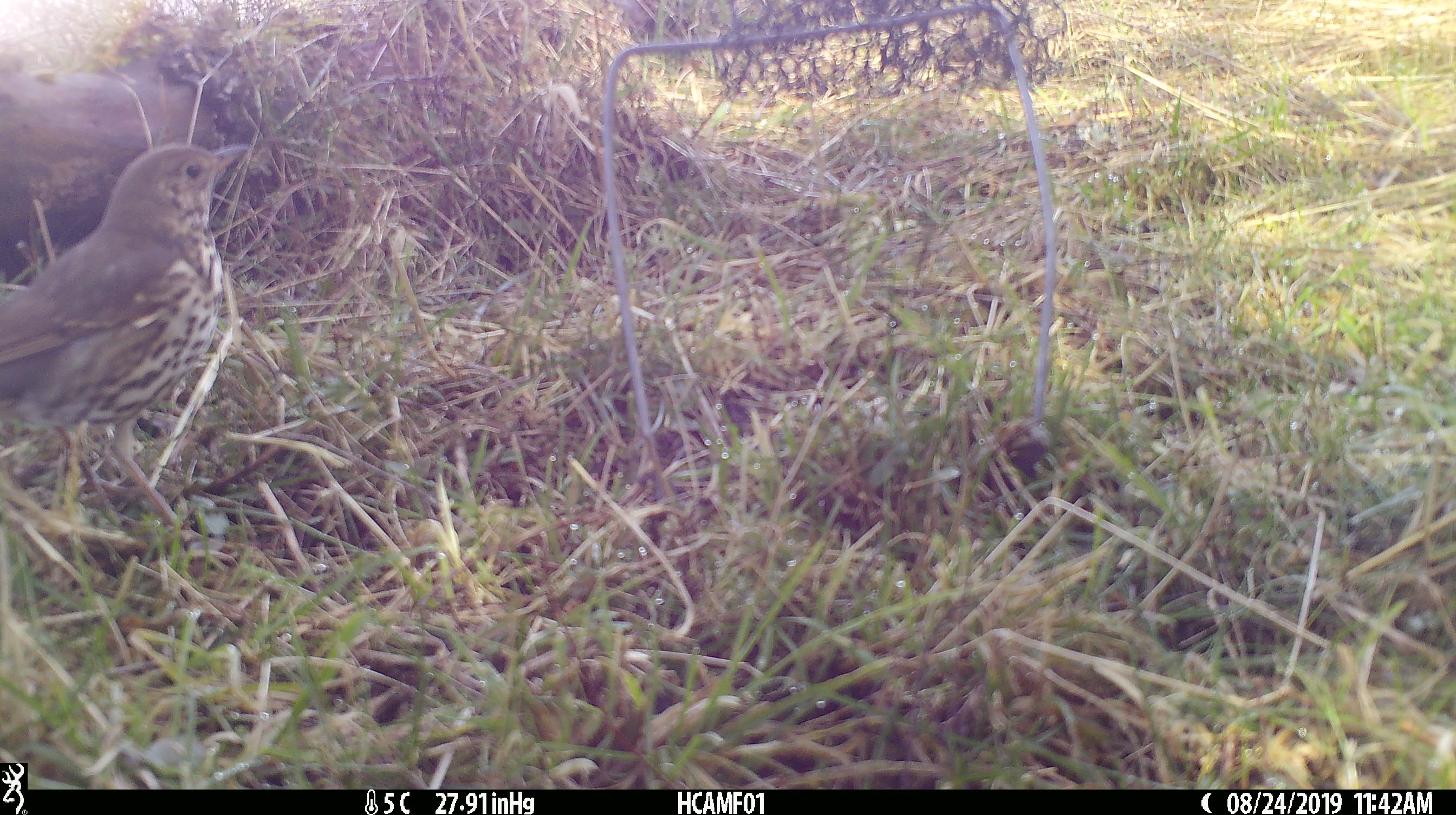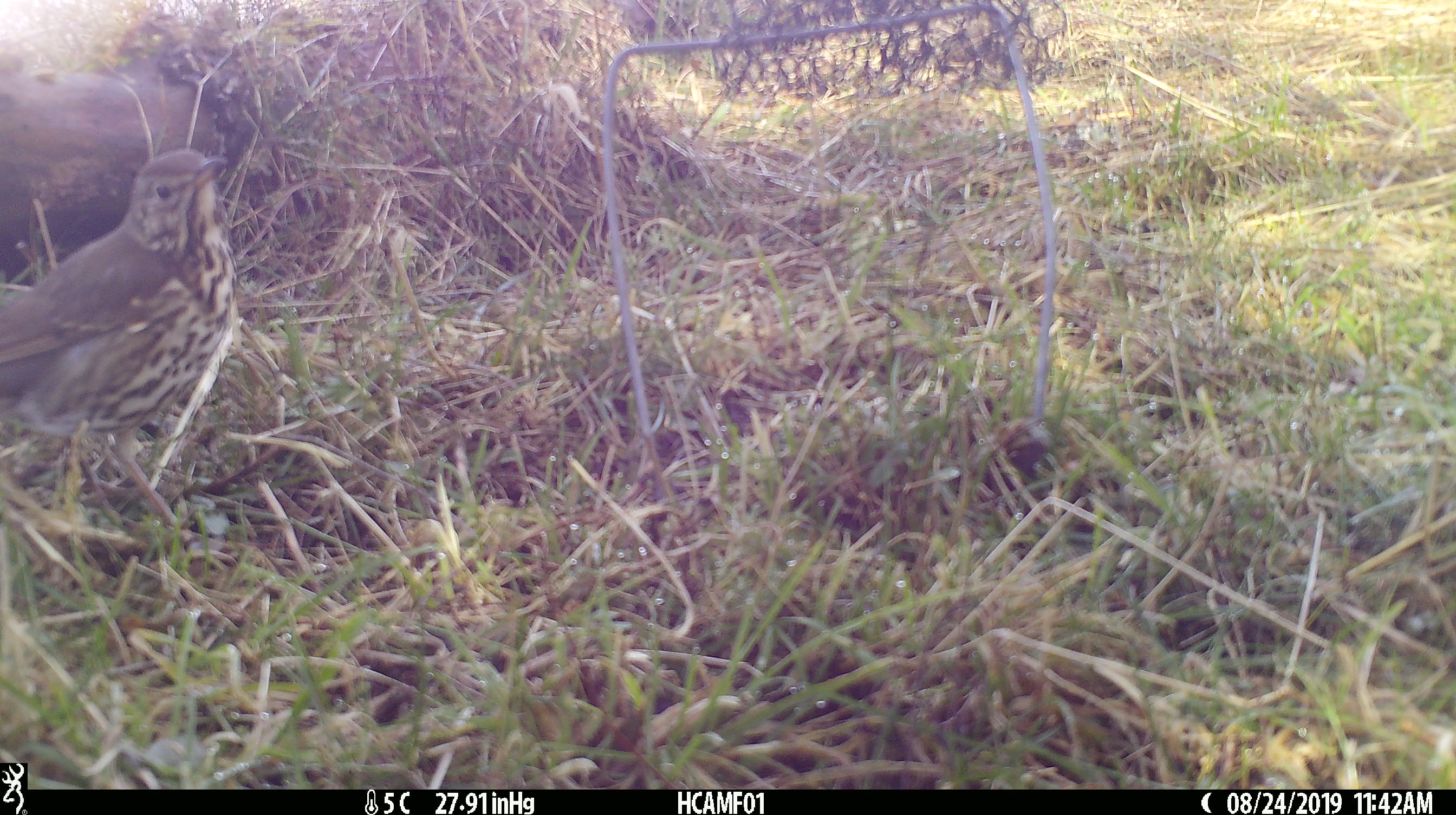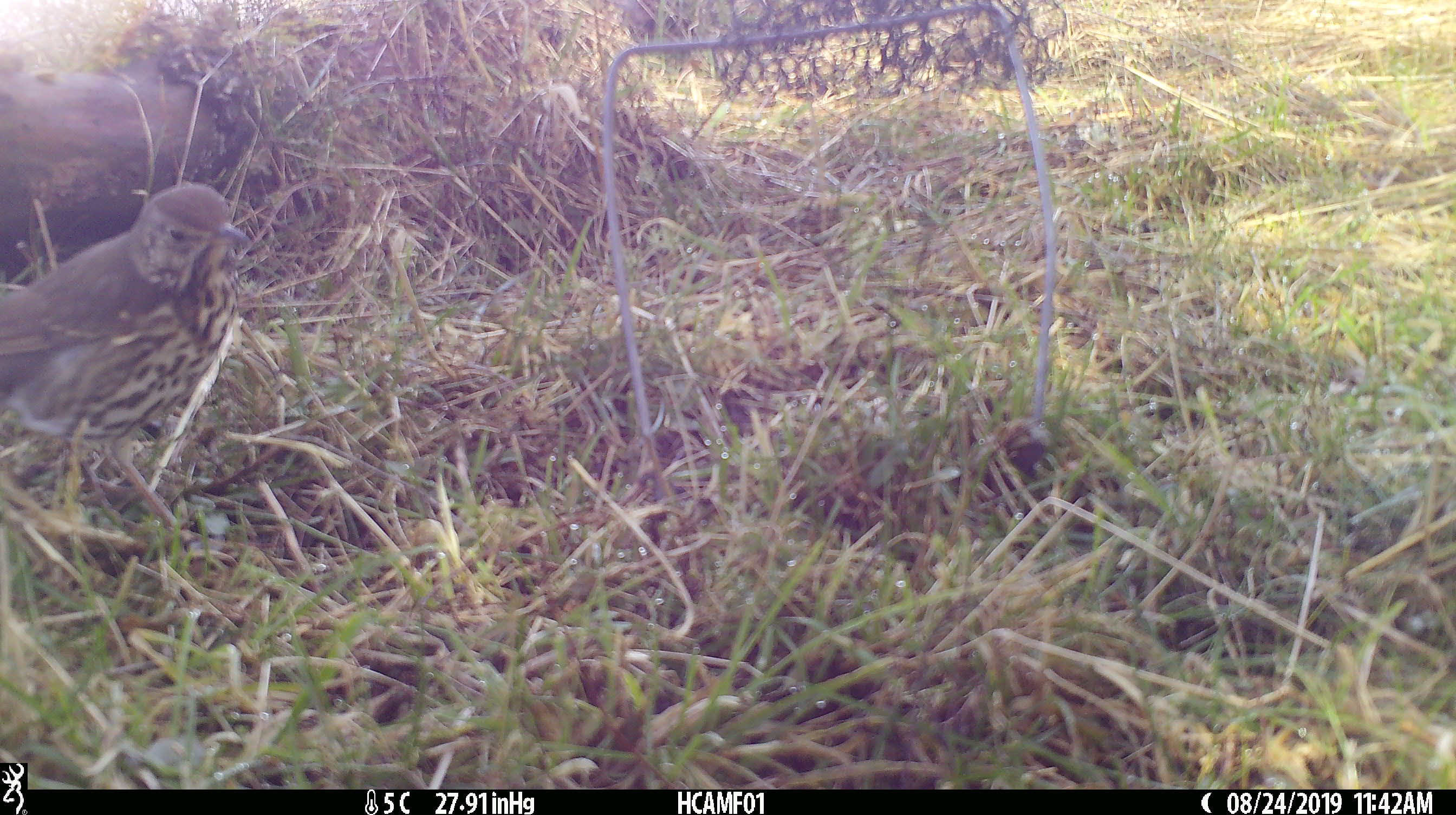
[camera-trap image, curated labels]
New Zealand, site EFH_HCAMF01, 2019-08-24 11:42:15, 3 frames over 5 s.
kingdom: Animalia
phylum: Chordata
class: Aves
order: Passeriformes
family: Turdidae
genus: Turdus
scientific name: Turdus philomelos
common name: song thrush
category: thrush